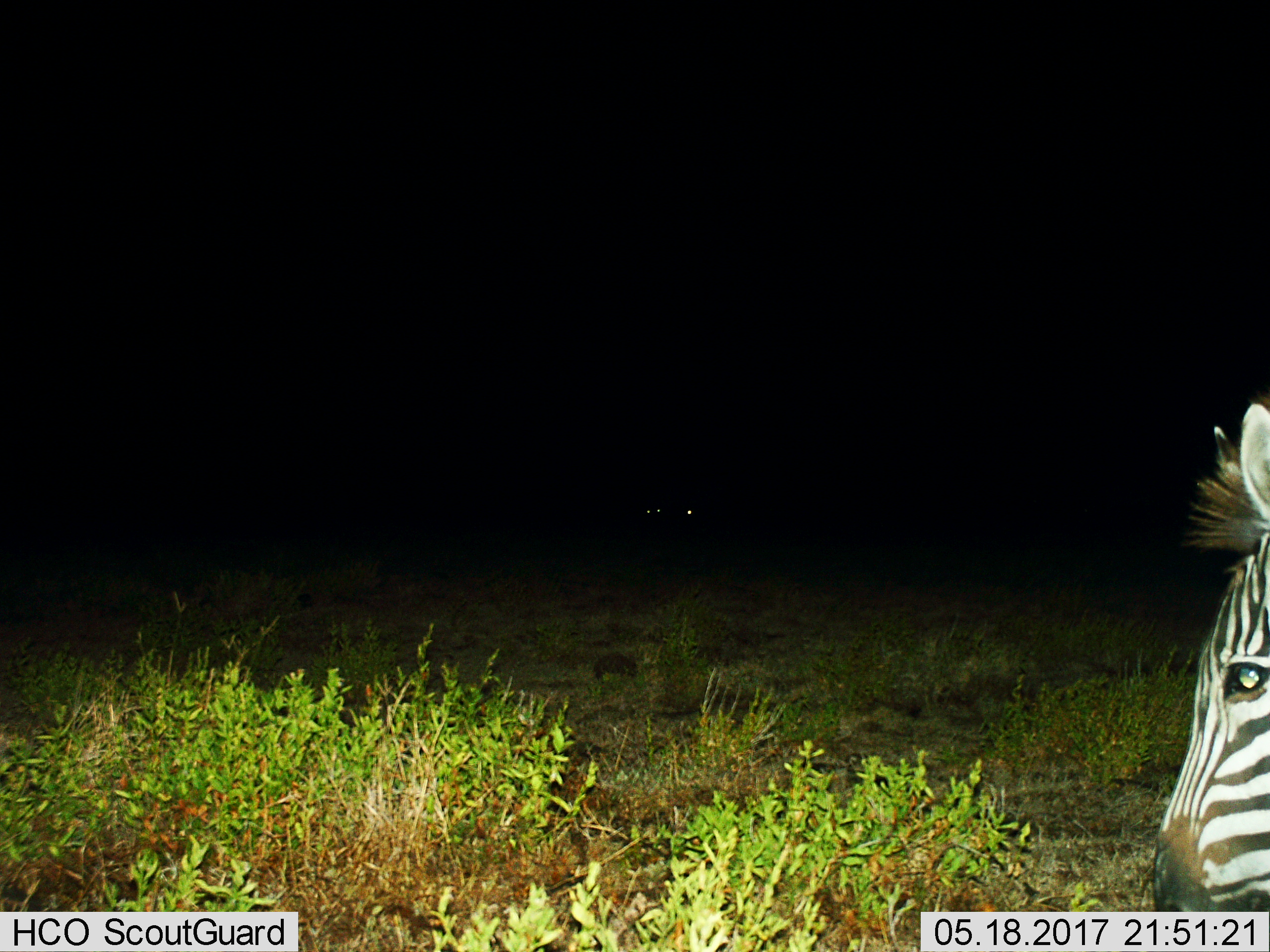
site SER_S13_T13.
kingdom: Animalia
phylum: Chordata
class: Mammalia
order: Perissodactyla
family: Equidae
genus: Equus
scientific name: Equus quagga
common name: plains zebra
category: zebraplains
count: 2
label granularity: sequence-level